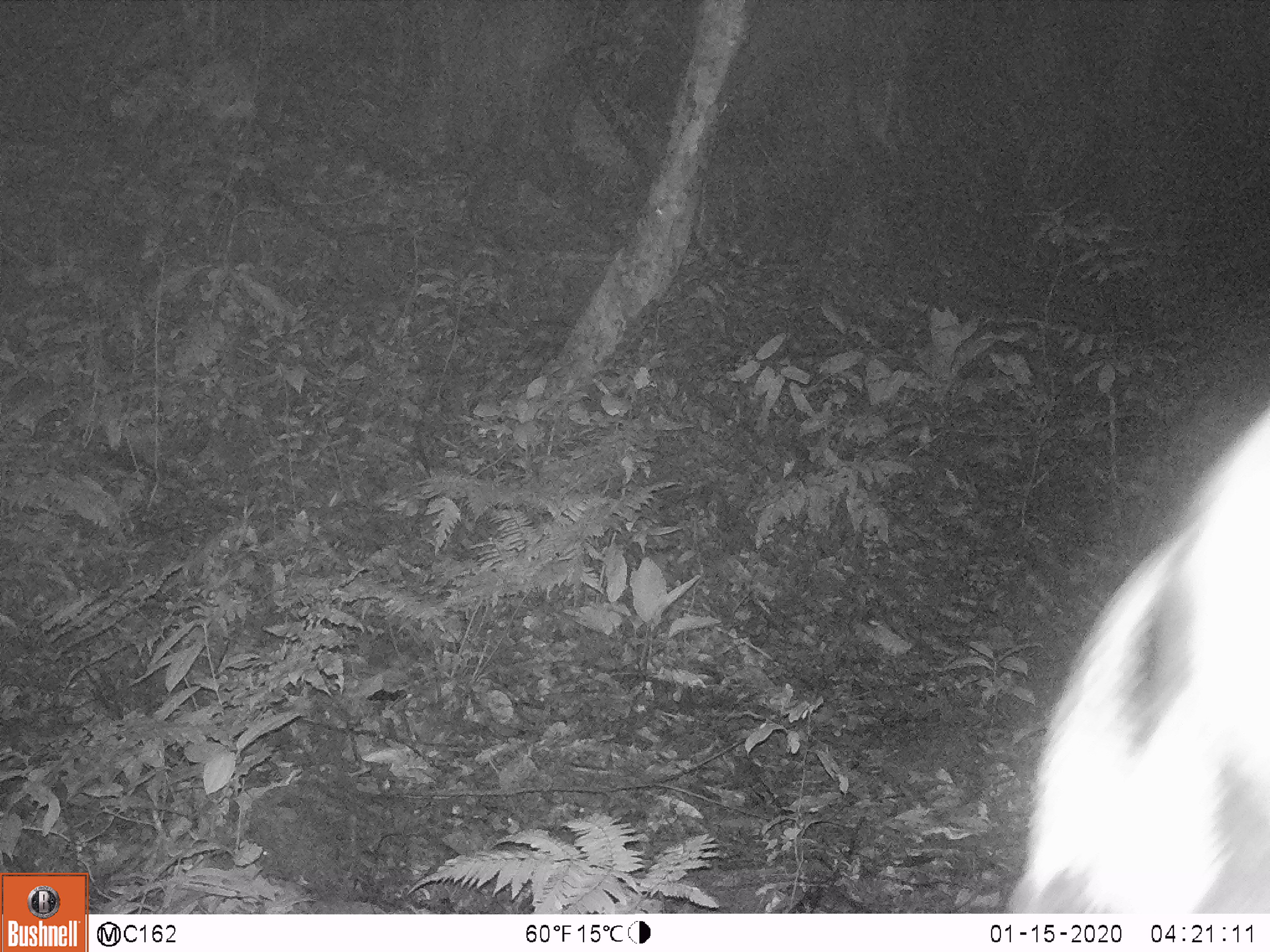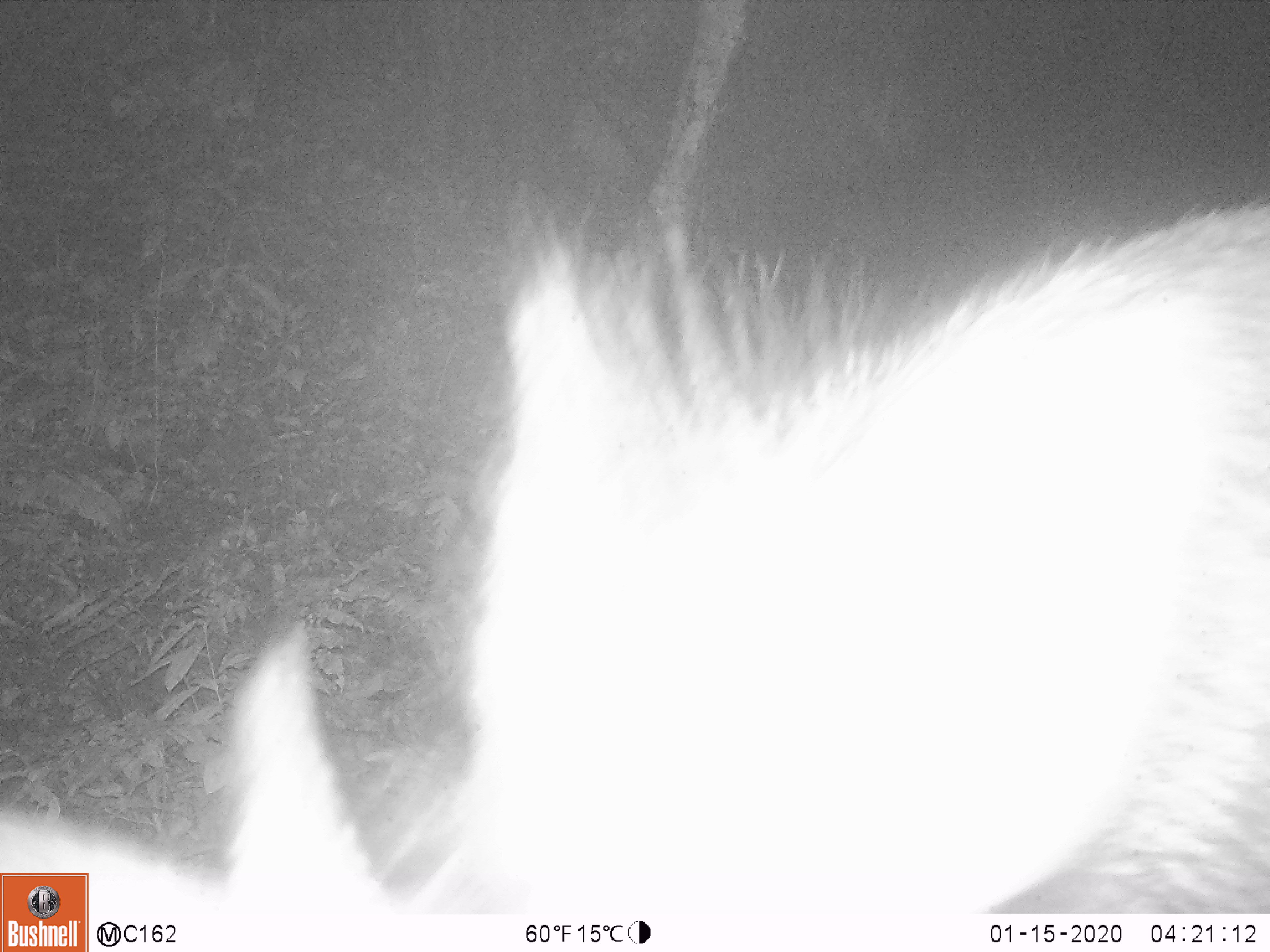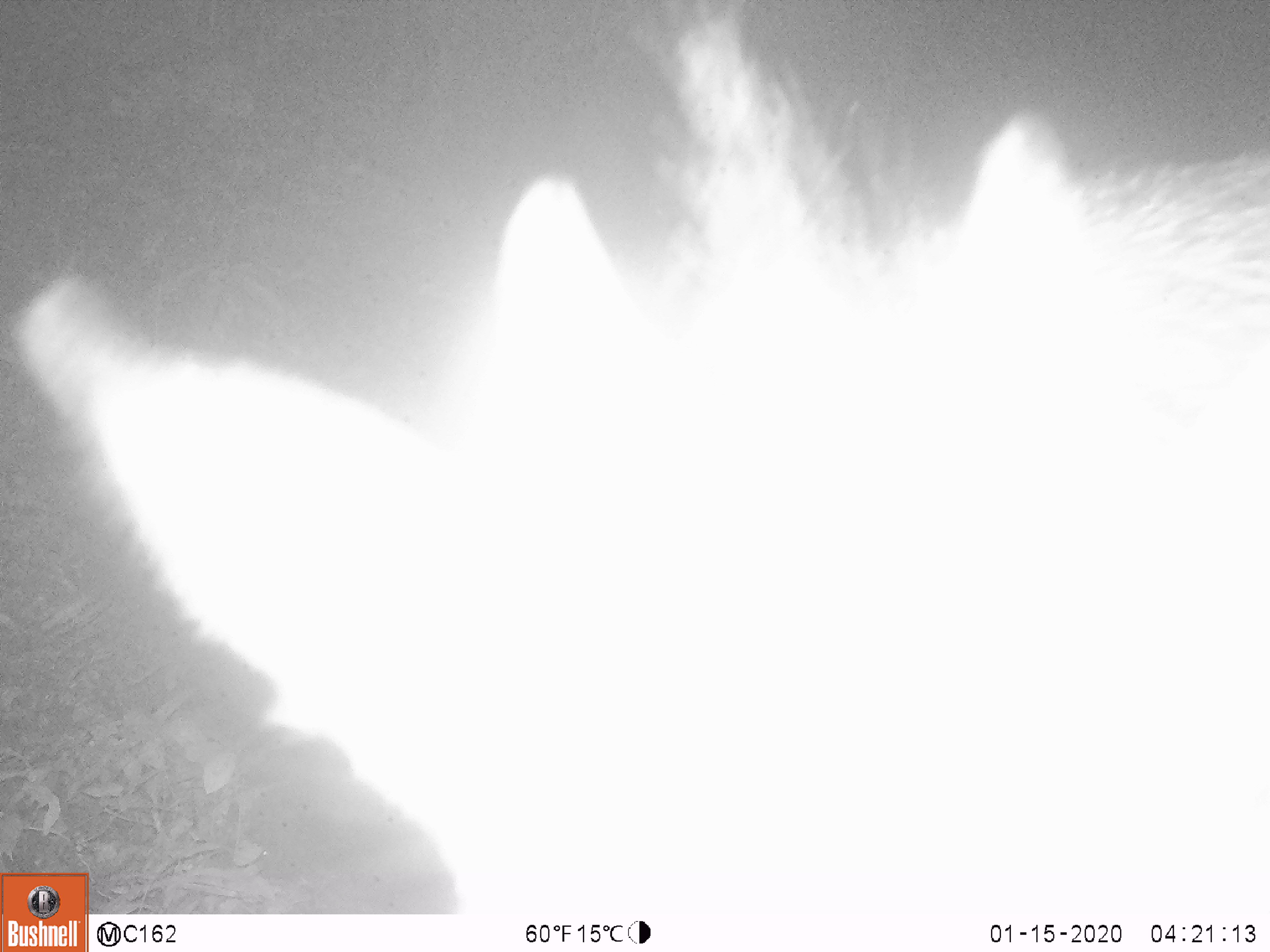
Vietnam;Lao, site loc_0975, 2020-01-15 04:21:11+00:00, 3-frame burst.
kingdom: Animalia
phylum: Chordata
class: Mammalia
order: Artiodactyla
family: Bovidae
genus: Capricornis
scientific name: Capricornis sumatraensis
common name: chinese serow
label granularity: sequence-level